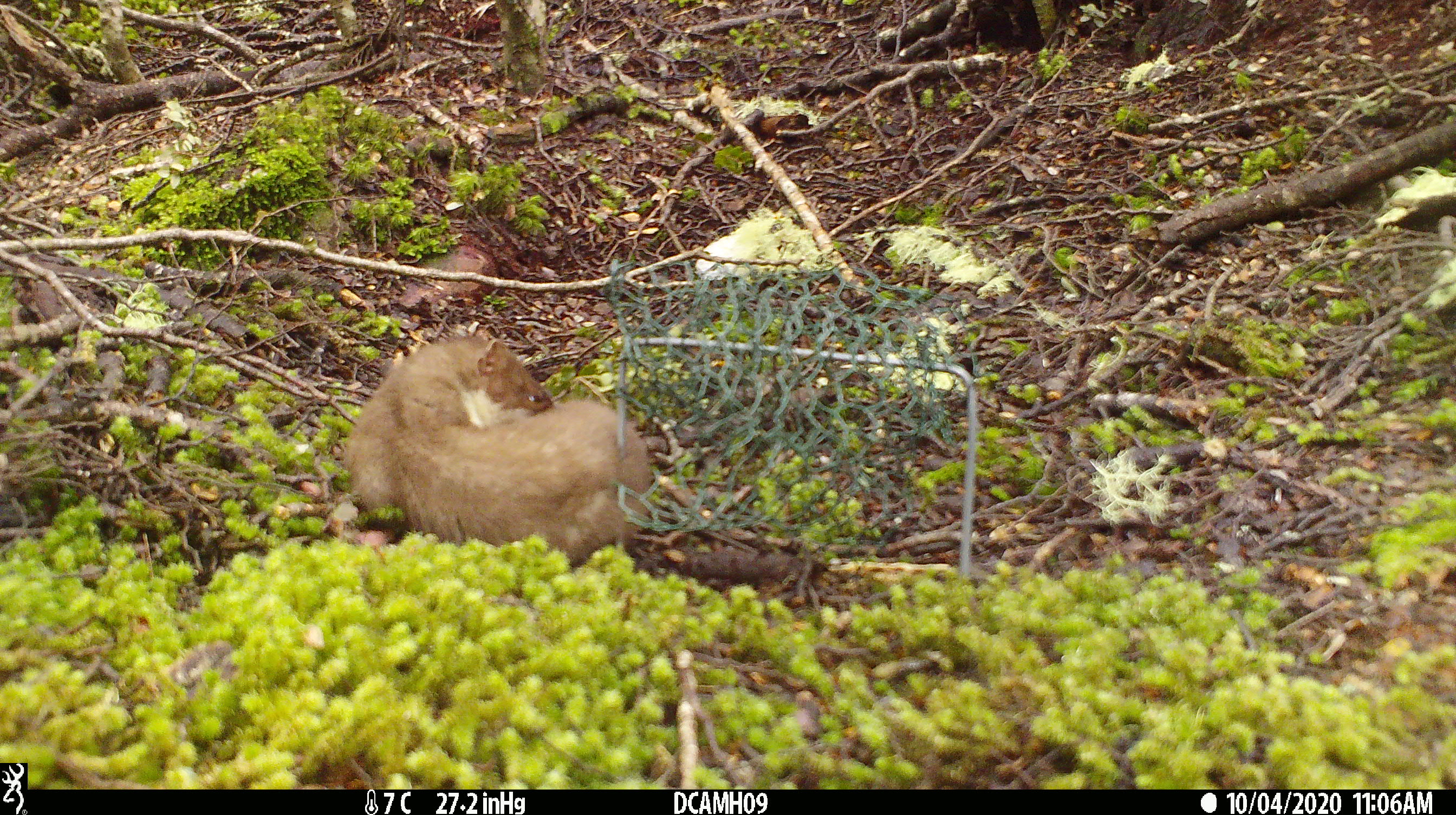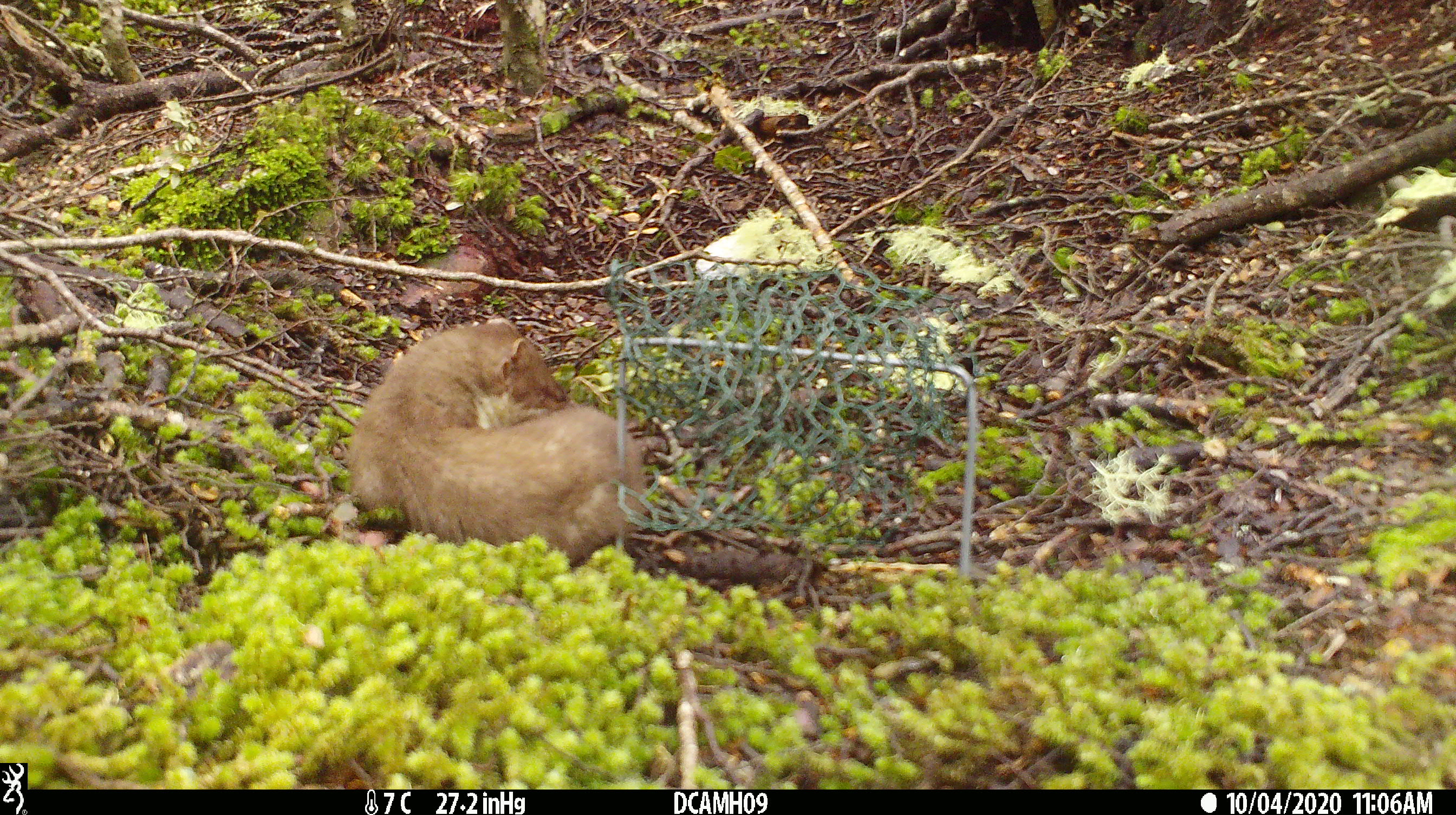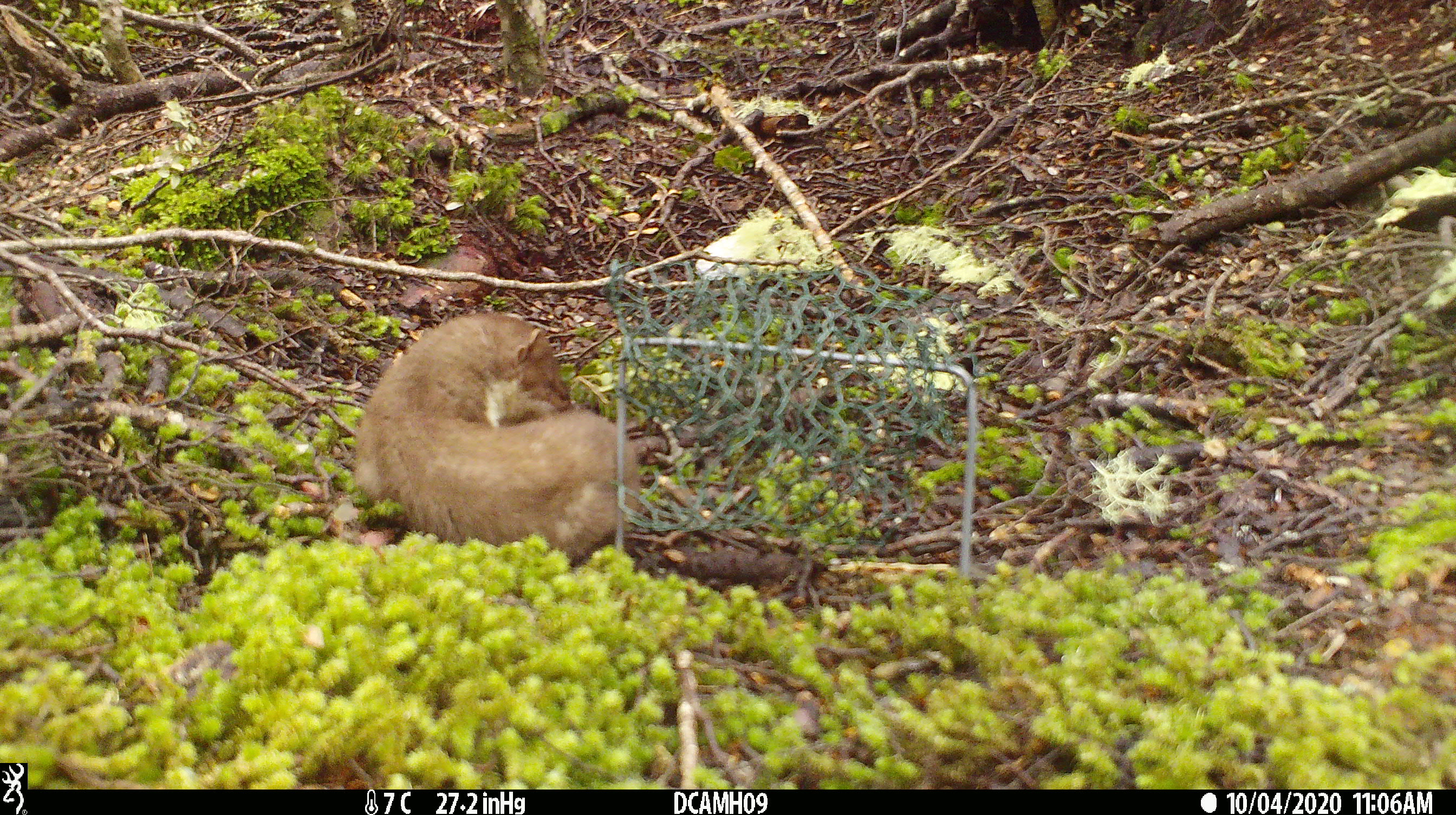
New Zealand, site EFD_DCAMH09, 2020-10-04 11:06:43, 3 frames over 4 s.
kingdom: Animalia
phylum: Chordata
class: Mammalia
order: Carnivora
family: Mustelidae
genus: Mustela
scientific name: Mustela erminea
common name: stoat